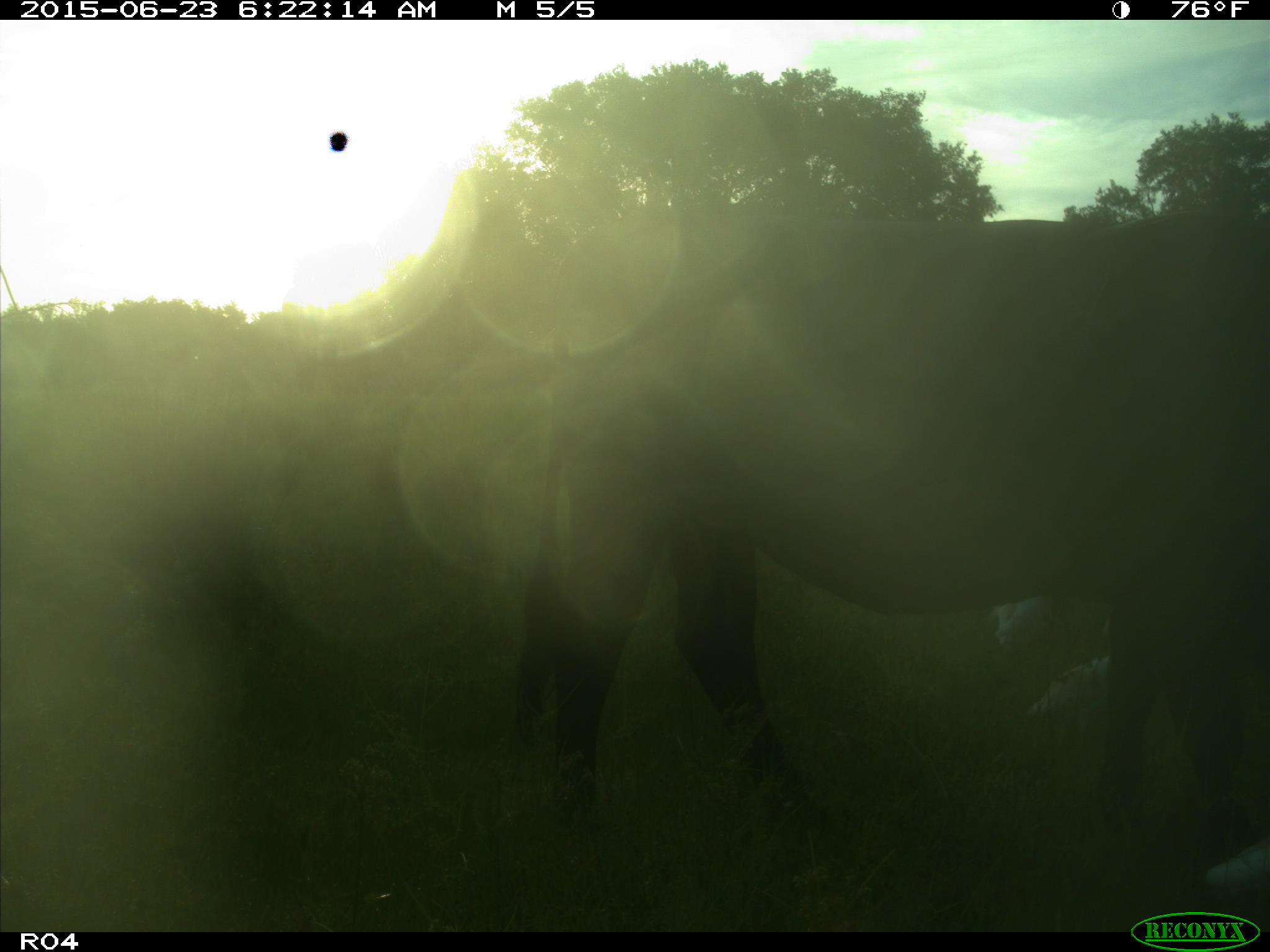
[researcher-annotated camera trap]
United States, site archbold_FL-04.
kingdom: Animalia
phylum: Chordata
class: Mammalia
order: Artiodactyla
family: Bovidae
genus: Bos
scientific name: Bos taurus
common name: domestic cow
Bos taurus (domestic cow).